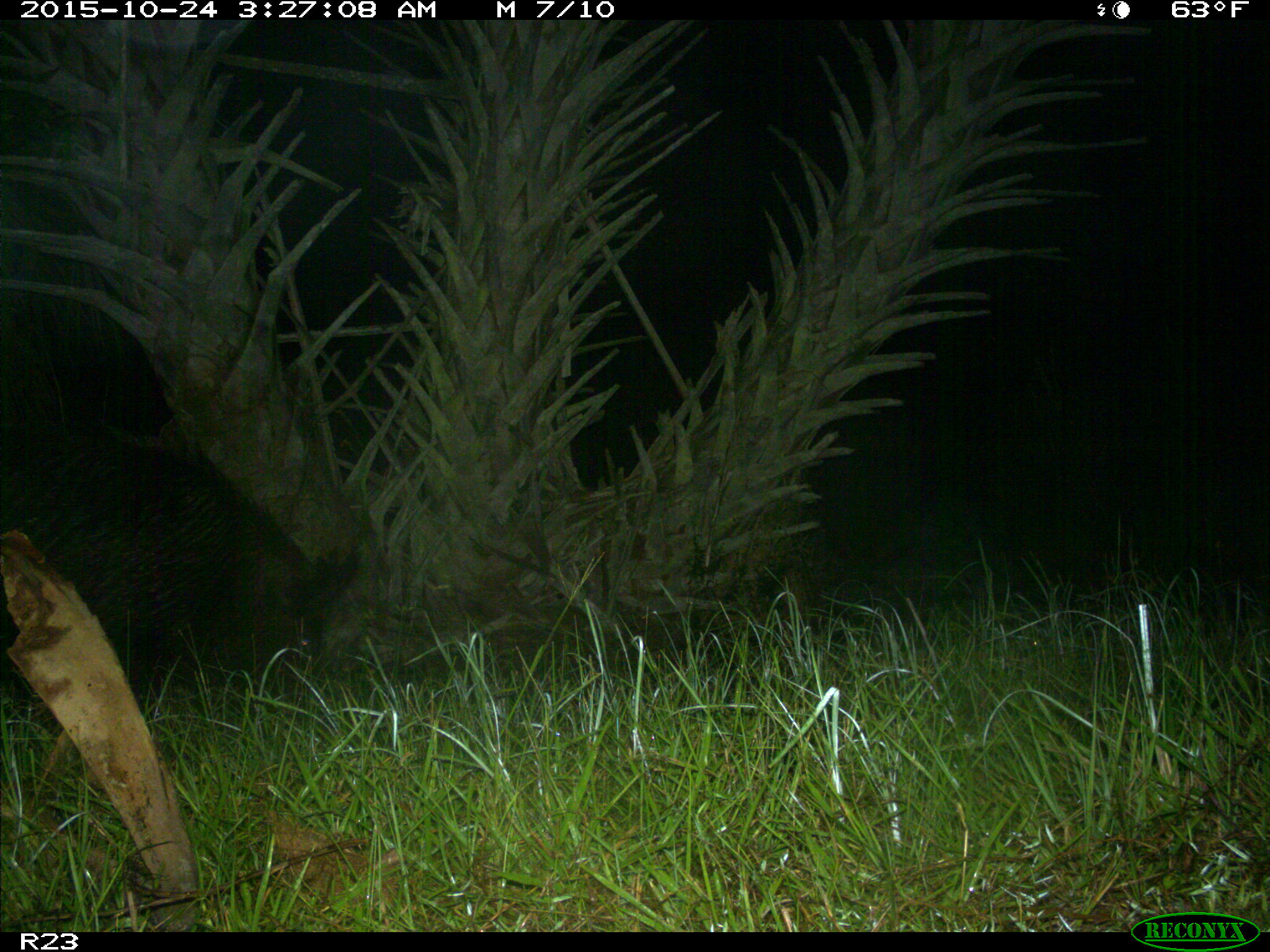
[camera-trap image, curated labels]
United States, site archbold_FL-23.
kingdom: Animalia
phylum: Chordata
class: Mammalia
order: Artiodactyla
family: Suidae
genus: Sus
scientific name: Sus scrofa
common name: wild boar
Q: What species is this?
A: Sus scrofa (wild boar).